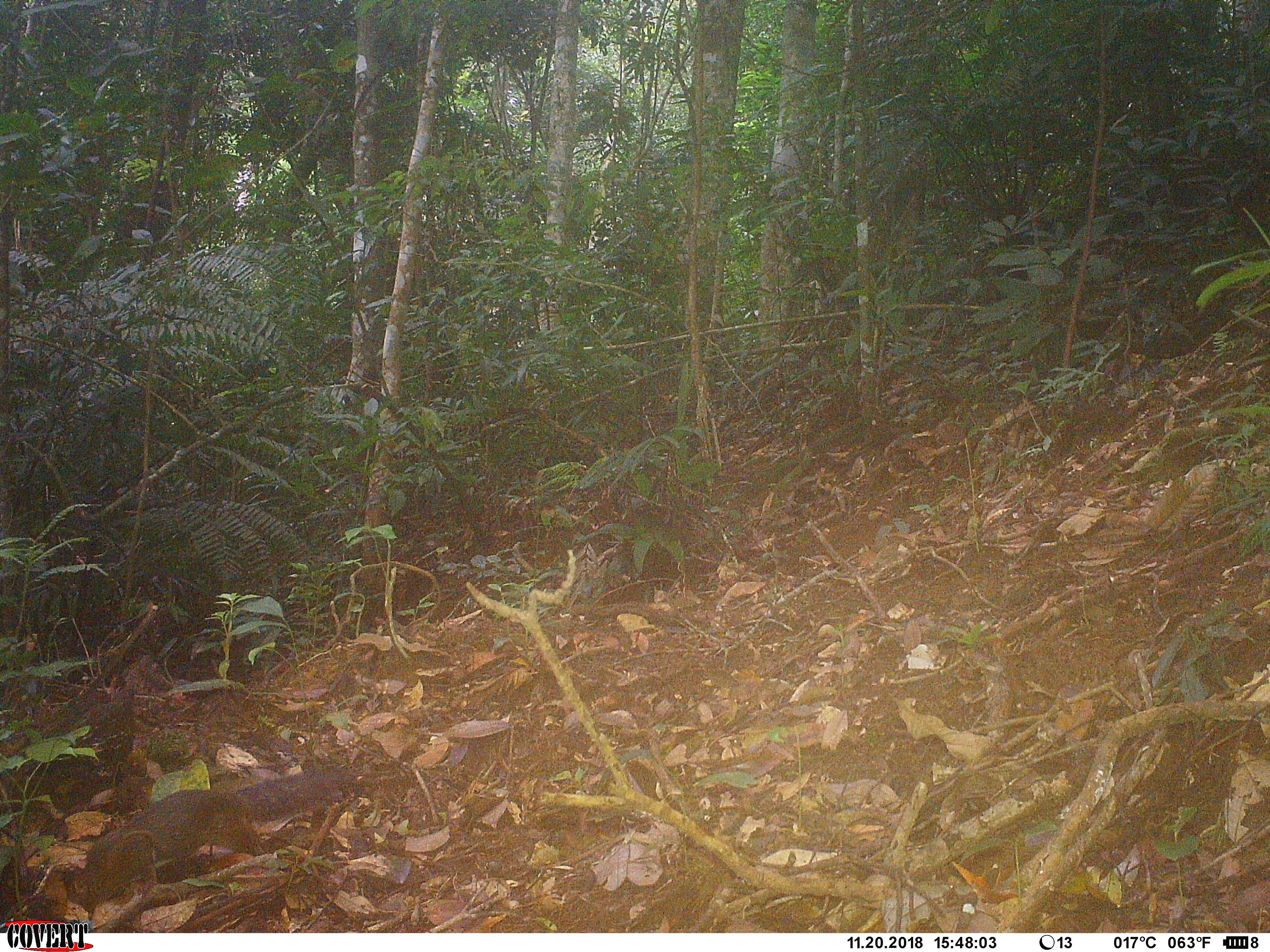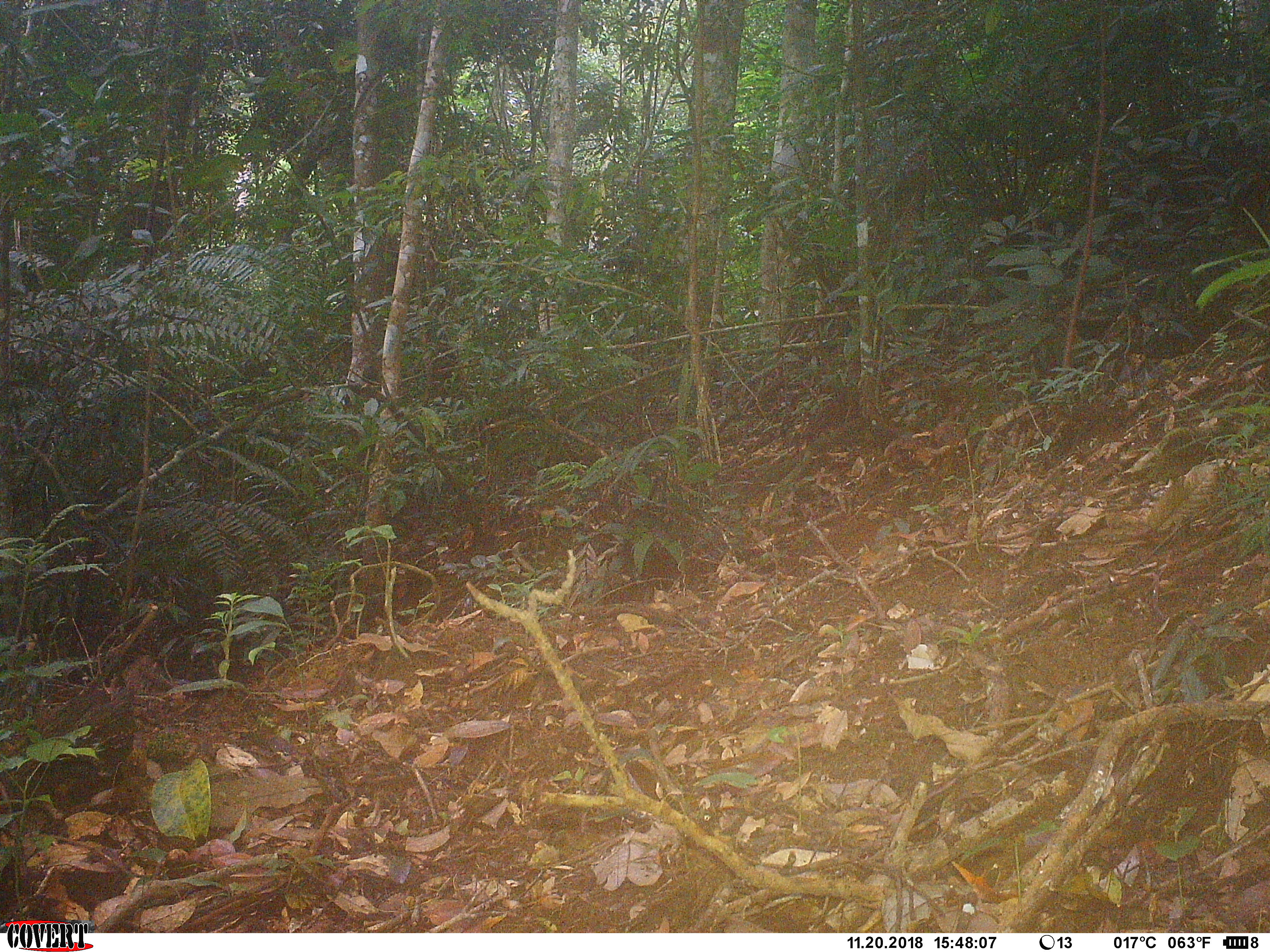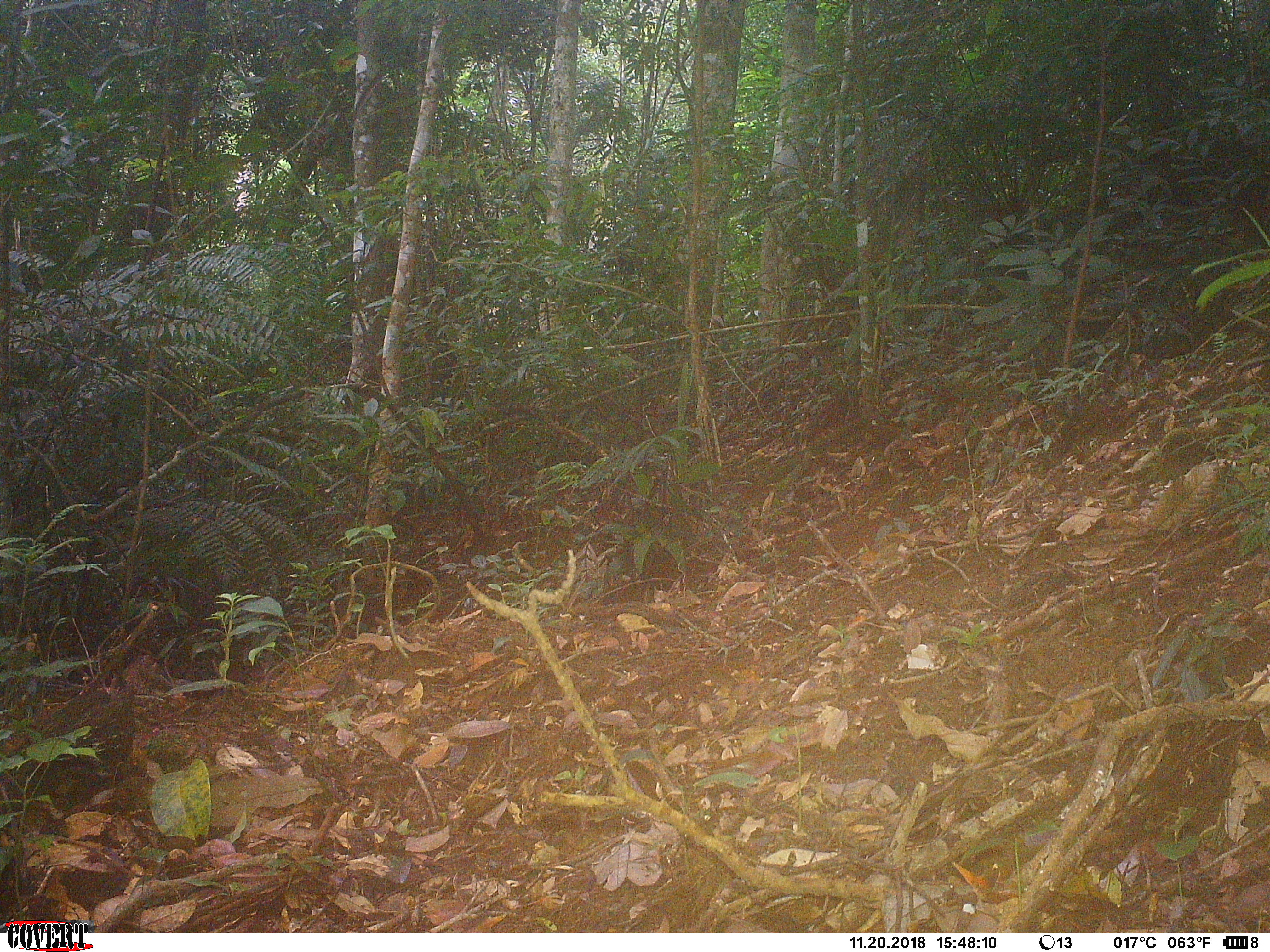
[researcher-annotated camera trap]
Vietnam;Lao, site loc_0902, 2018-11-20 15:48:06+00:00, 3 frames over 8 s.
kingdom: Animalia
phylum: Chordata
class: Mammalia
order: Rodentia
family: Sciuridae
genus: Dremomys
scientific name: Dremomys rufigenis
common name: red-cheeked squirrel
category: red cheeked squirrel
Red cheeked squirrel (red-cheeked squirrel) (Dremomys rufigenis). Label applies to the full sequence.